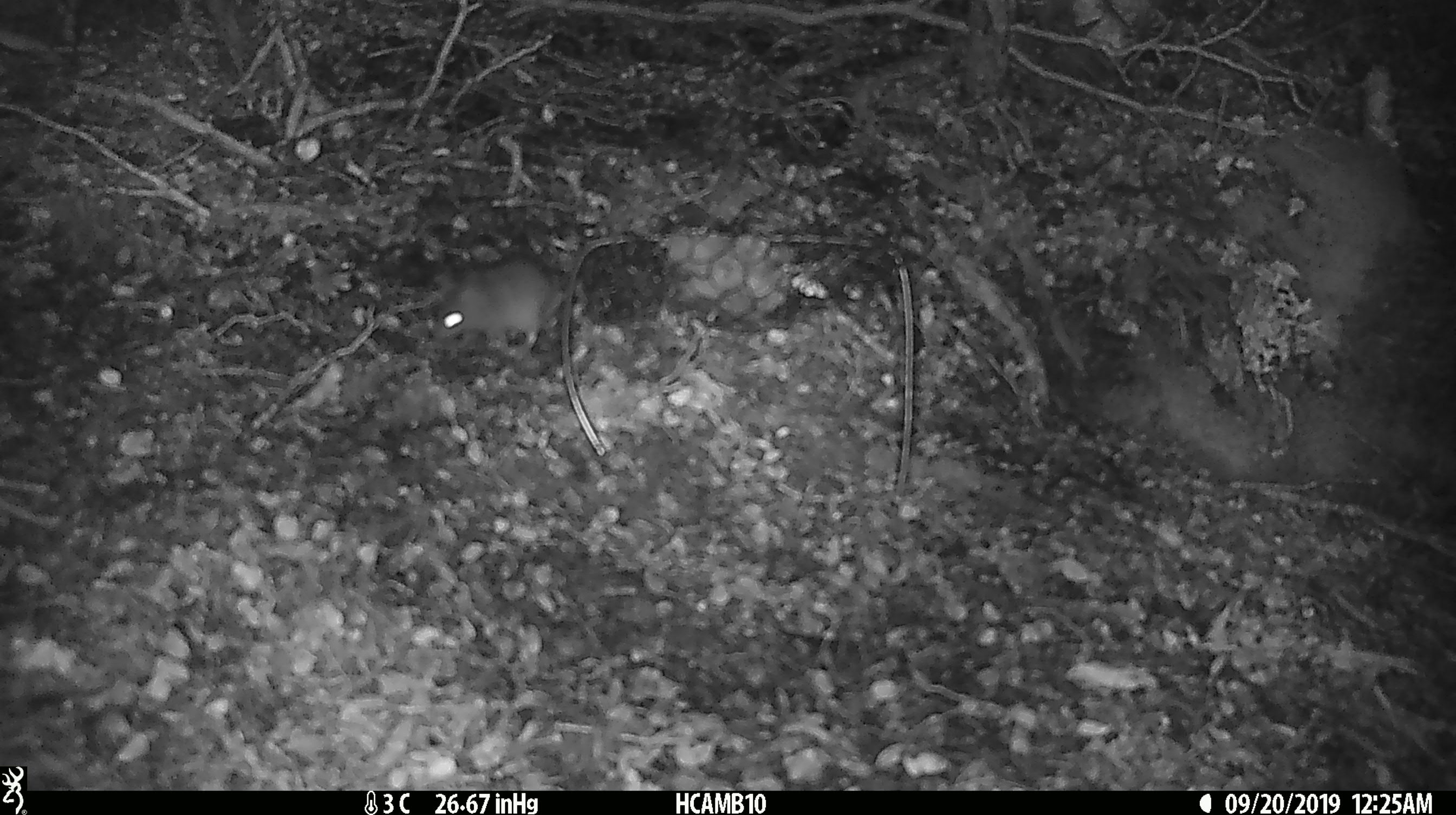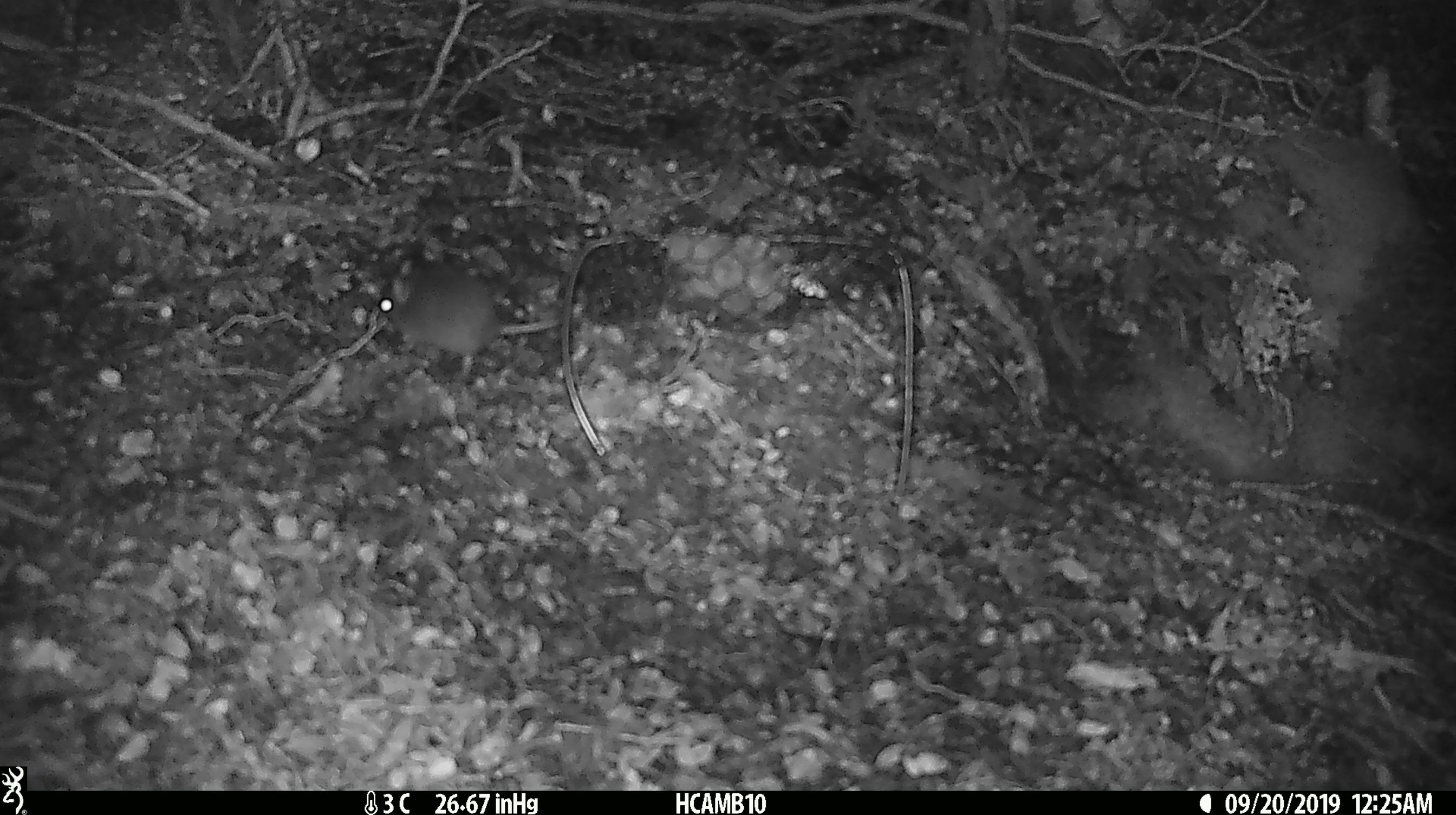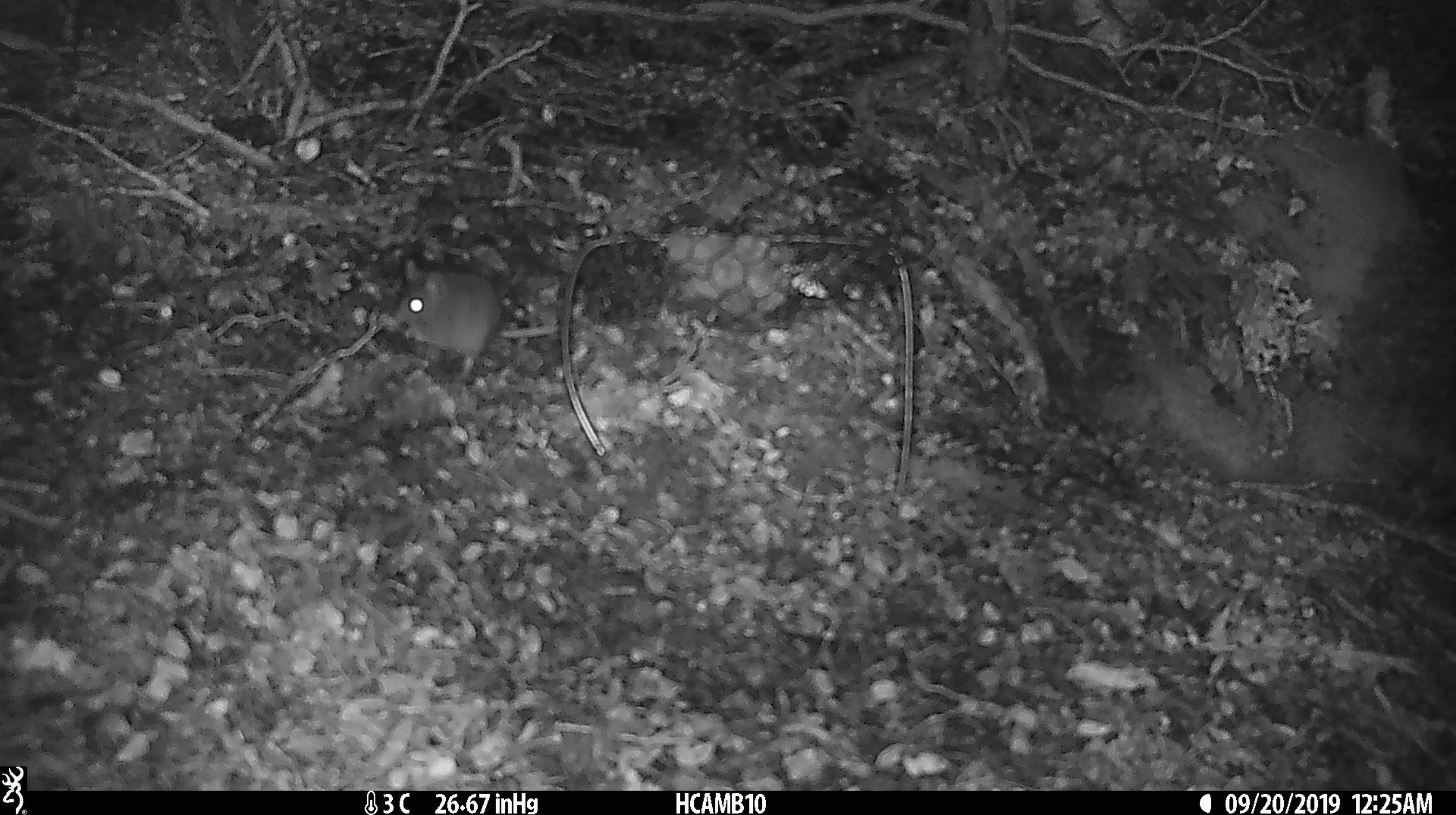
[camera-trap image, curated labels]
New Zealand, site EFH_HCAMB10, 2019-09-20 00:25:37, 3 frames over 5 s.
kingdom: Animalia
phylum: Chordata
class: Mammalia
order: Rodentia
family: Muridae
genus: Mus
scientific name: Mus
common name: mouse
Mouse (Mus).